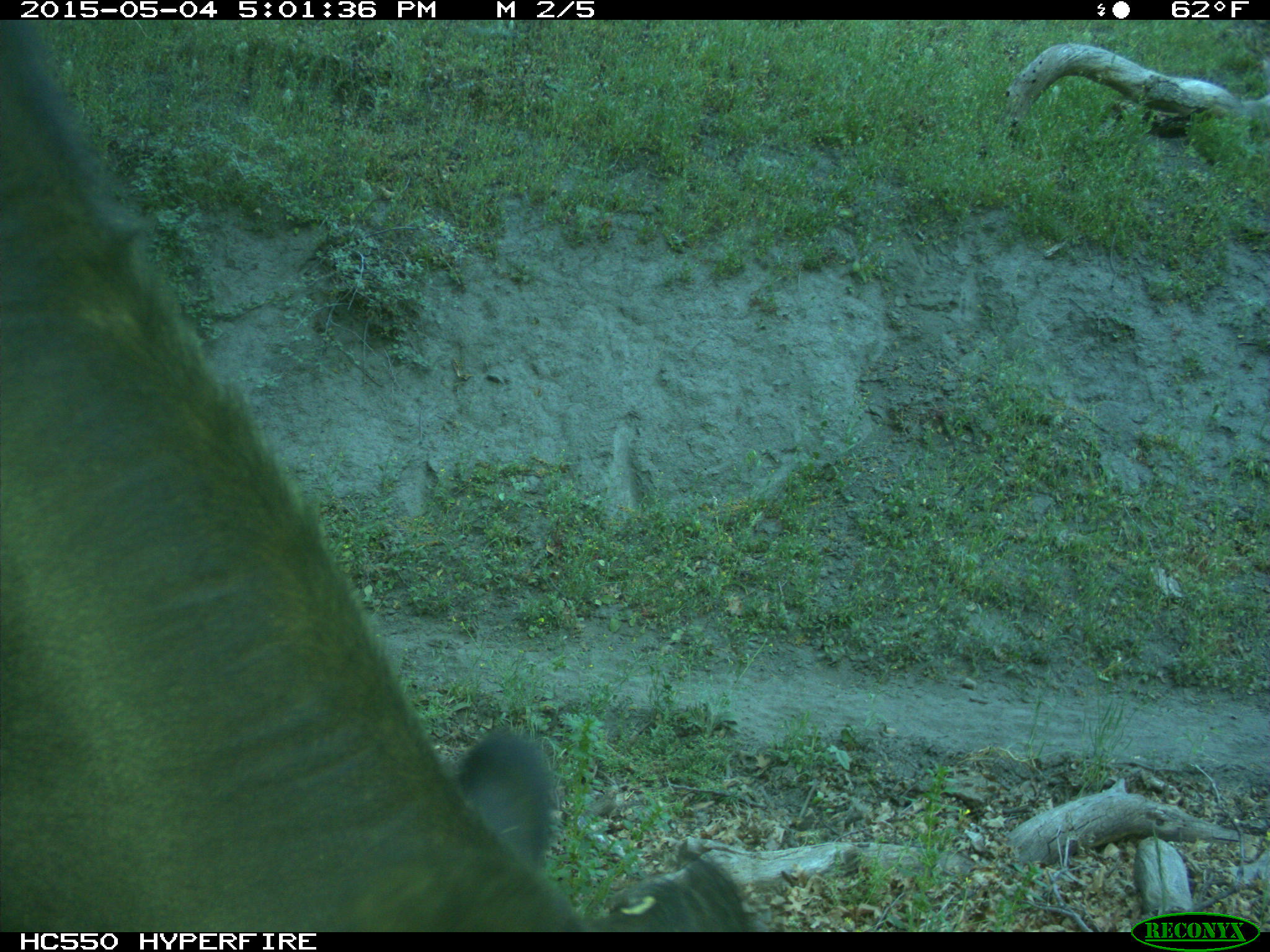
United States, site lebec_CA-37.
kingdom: Animalia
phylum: Chordata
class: Mammalia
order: Artiodactyla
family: Bovidae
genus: Bos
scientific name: Bos taurus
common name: domestic cow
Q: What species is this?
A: Bos taurus (domestic cow).